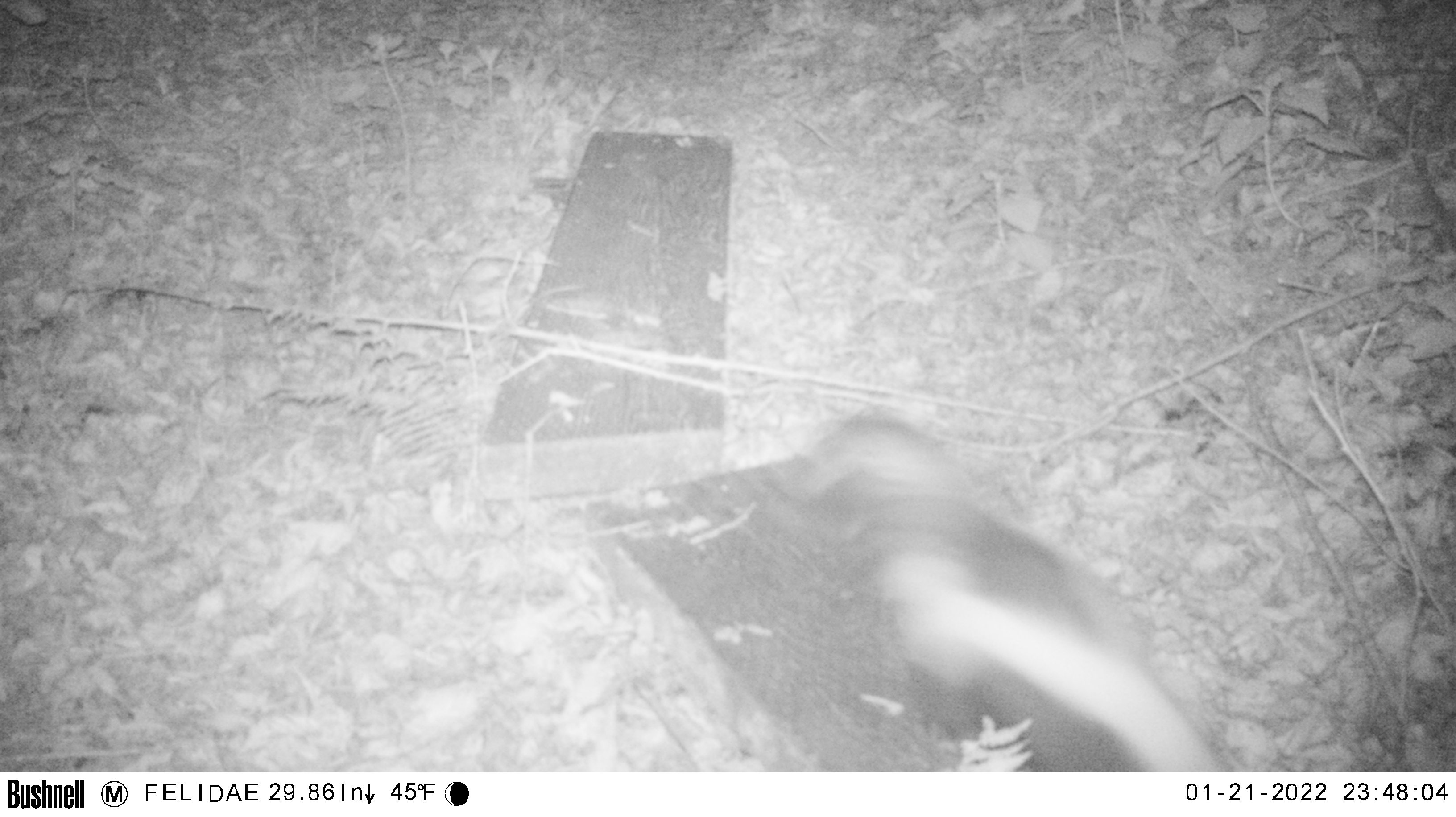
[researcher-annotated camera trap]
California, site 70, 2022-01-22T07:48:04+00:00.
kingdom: Animalia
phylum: Chordata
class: Mammalia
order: Carnivora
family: Mephitidae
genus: Mephitis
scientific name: Mephitis mephitis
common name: striped skunk